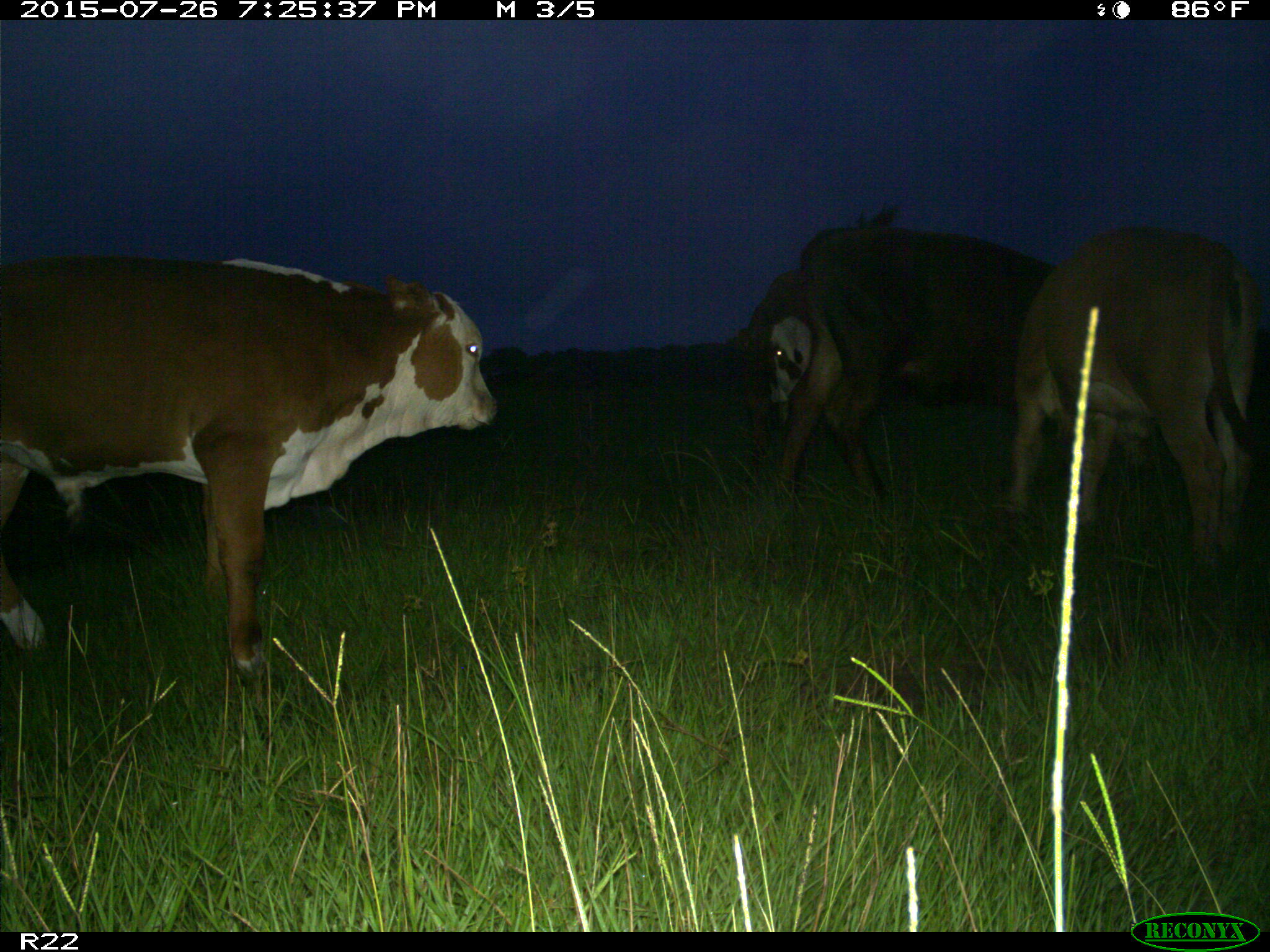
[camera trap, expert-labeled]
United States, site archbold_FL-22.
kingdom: Animalia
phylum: Chordata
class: Mammalia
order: Artiodactyla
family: Bovidae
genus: Bos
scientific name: Bos taurus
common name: domestic cow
Bos taurus (domestic cow).